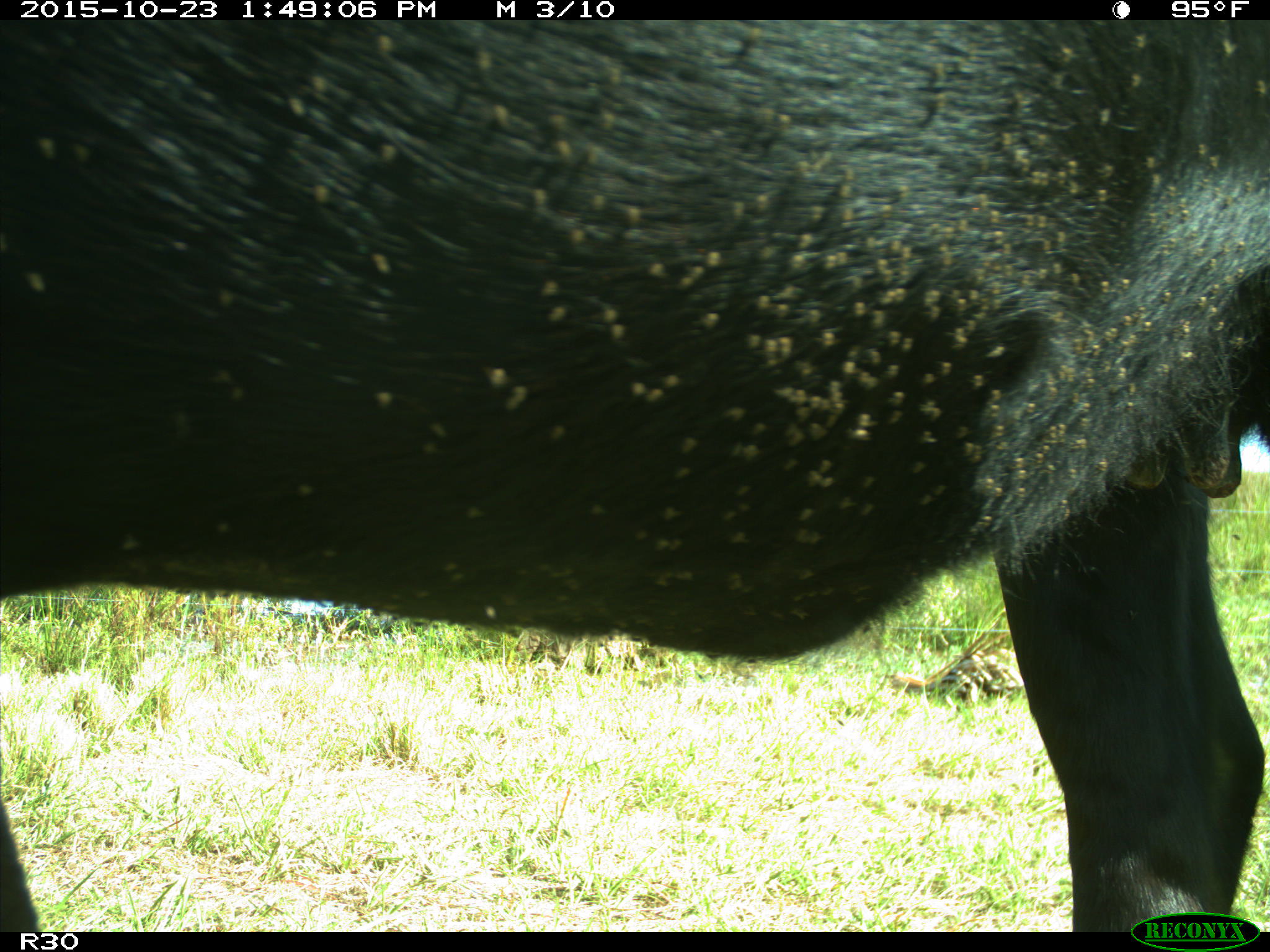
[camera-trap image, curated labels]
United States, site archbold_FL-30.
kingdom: Animalia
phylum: Chordata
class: Mammalia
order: Artiodactyla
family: Bovidae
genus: Bos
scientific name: Bos taurus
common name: domestic cow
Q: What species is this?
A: Bos taurus (domestic cow).